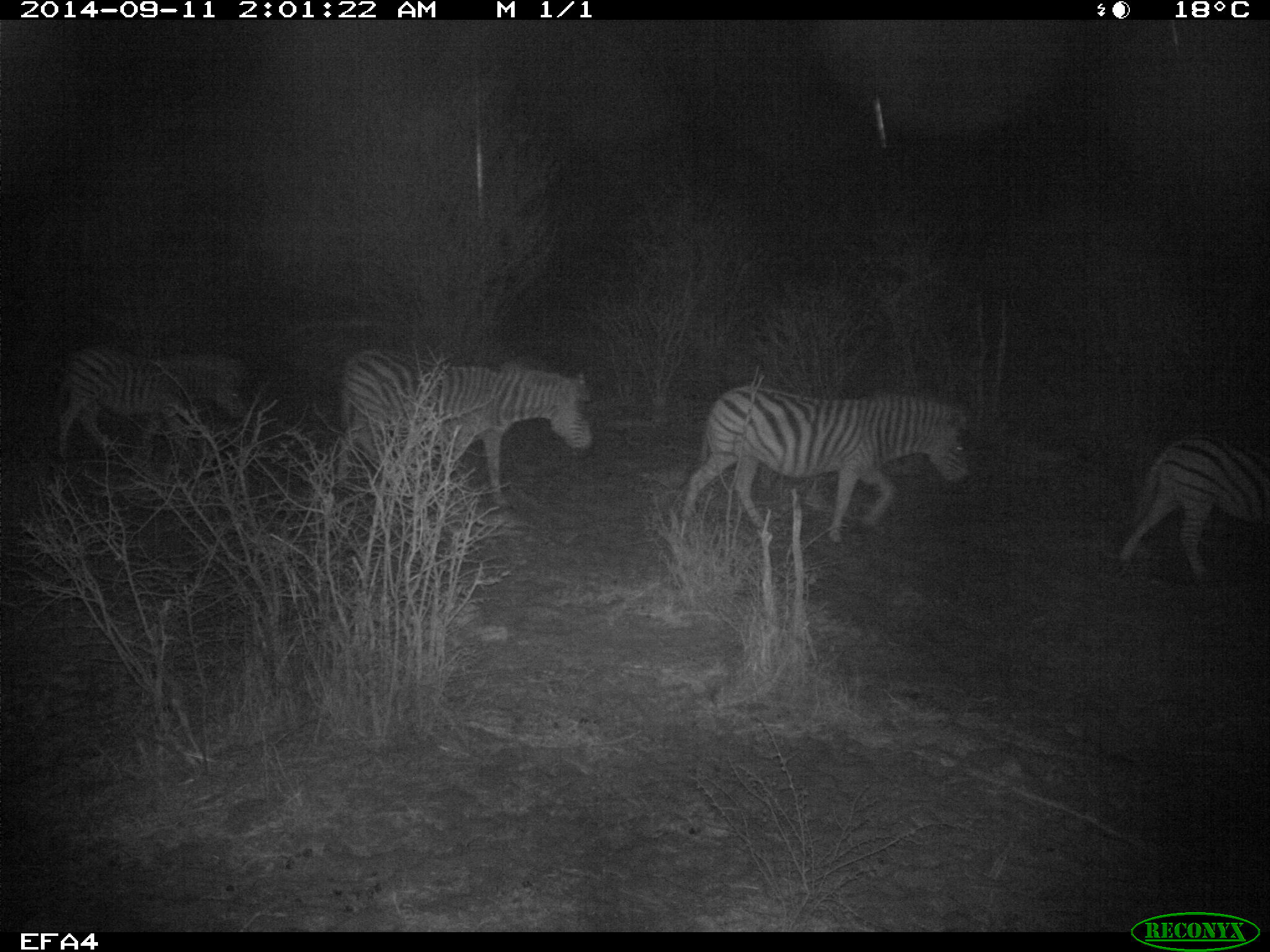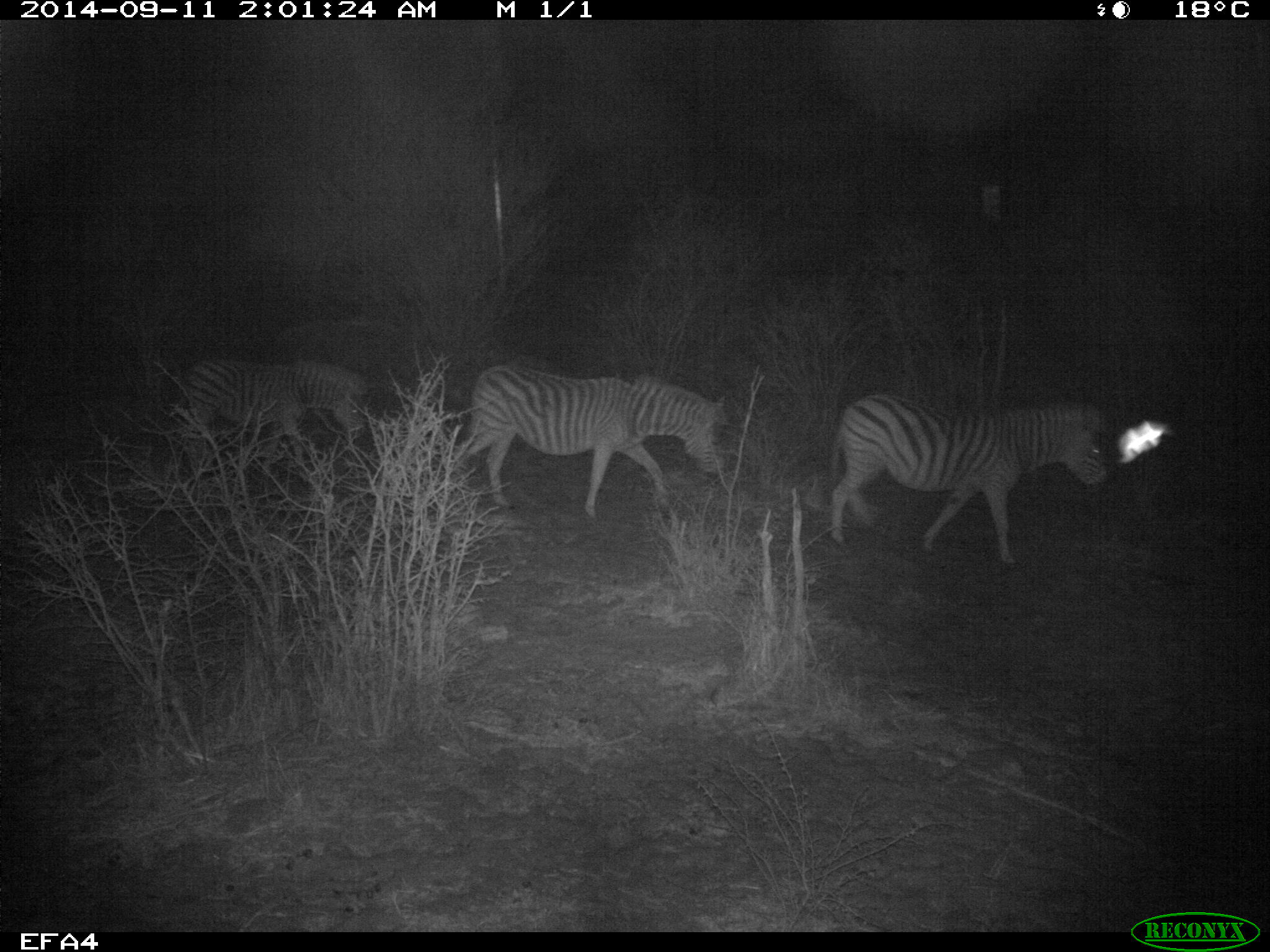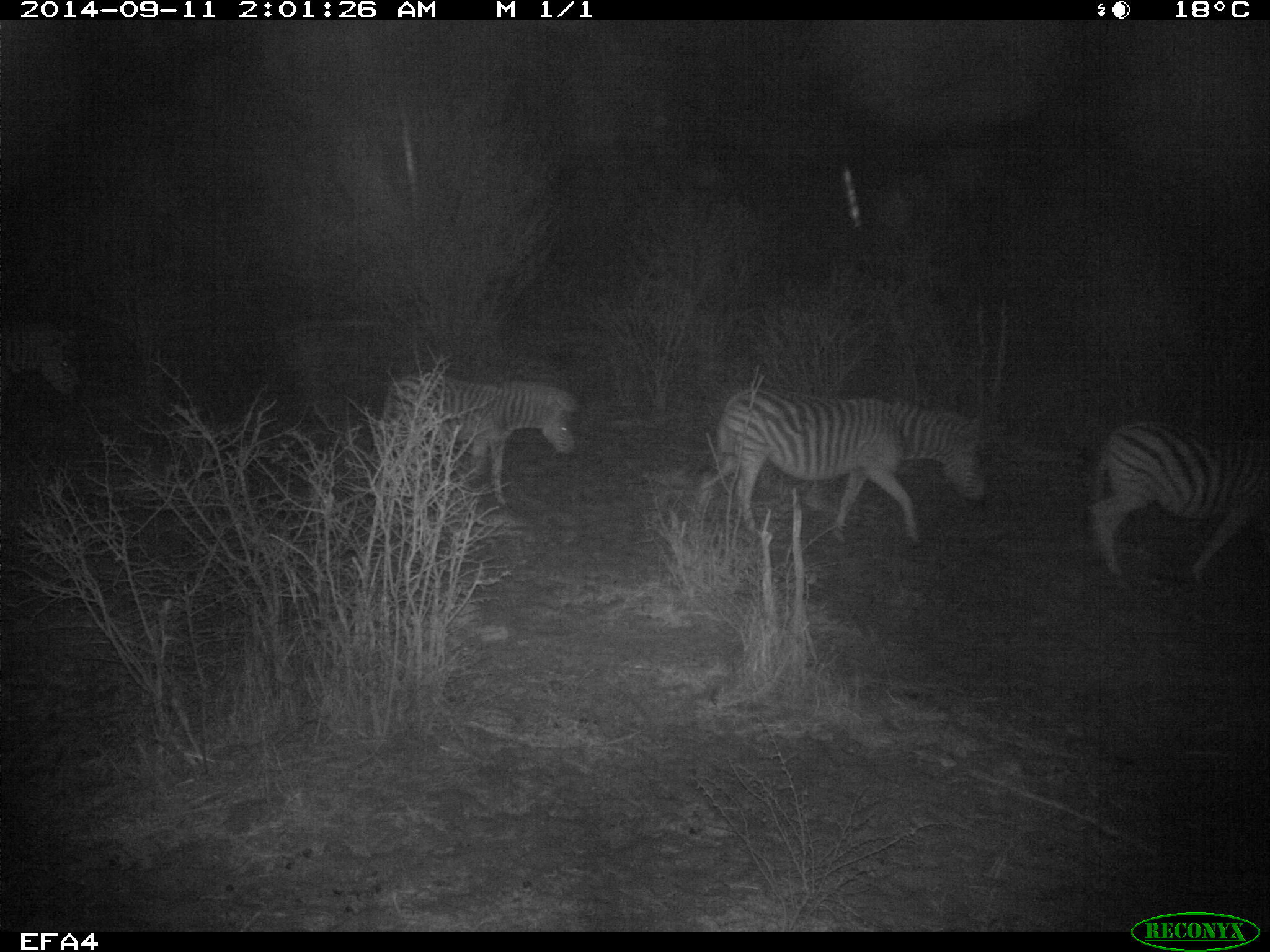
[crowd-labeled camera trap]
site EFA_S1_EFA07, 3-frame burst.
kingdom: Animalia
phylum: Chordata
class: Mammalia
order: Perissodactyla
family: Equidae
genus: Equus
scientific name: Equus quagga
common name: plains zebra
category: zebraplains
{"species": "zebraplains (plains zebra) (Equus quagga)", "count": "5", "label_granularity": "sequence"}